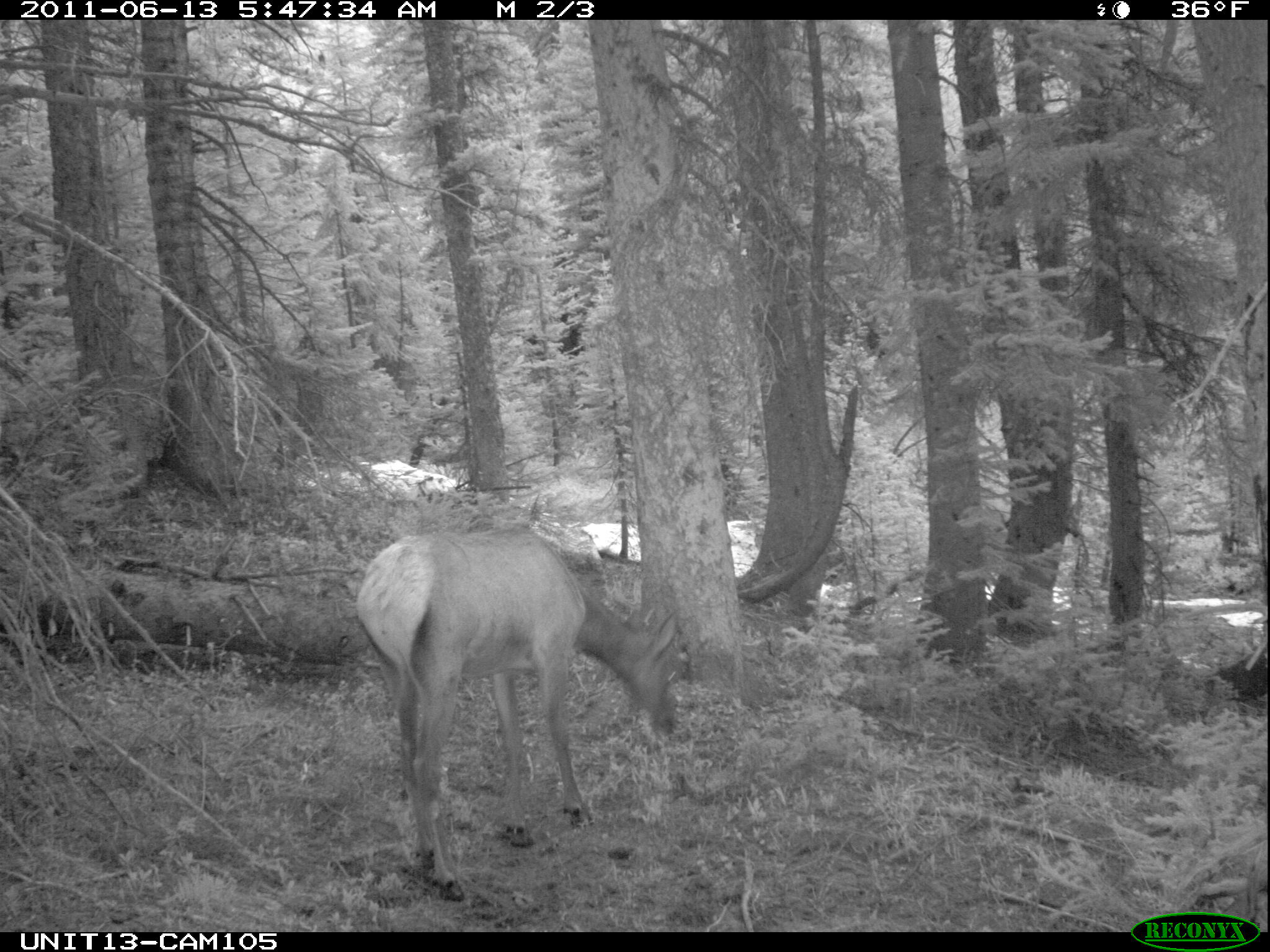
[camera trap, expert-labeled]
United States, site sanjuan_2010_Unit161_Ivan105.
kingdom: Animalia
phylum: Chordata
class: Mammalia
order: Artiodactyla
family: Cervidae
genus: Cervus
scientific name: Cervus elaphus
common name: red deer